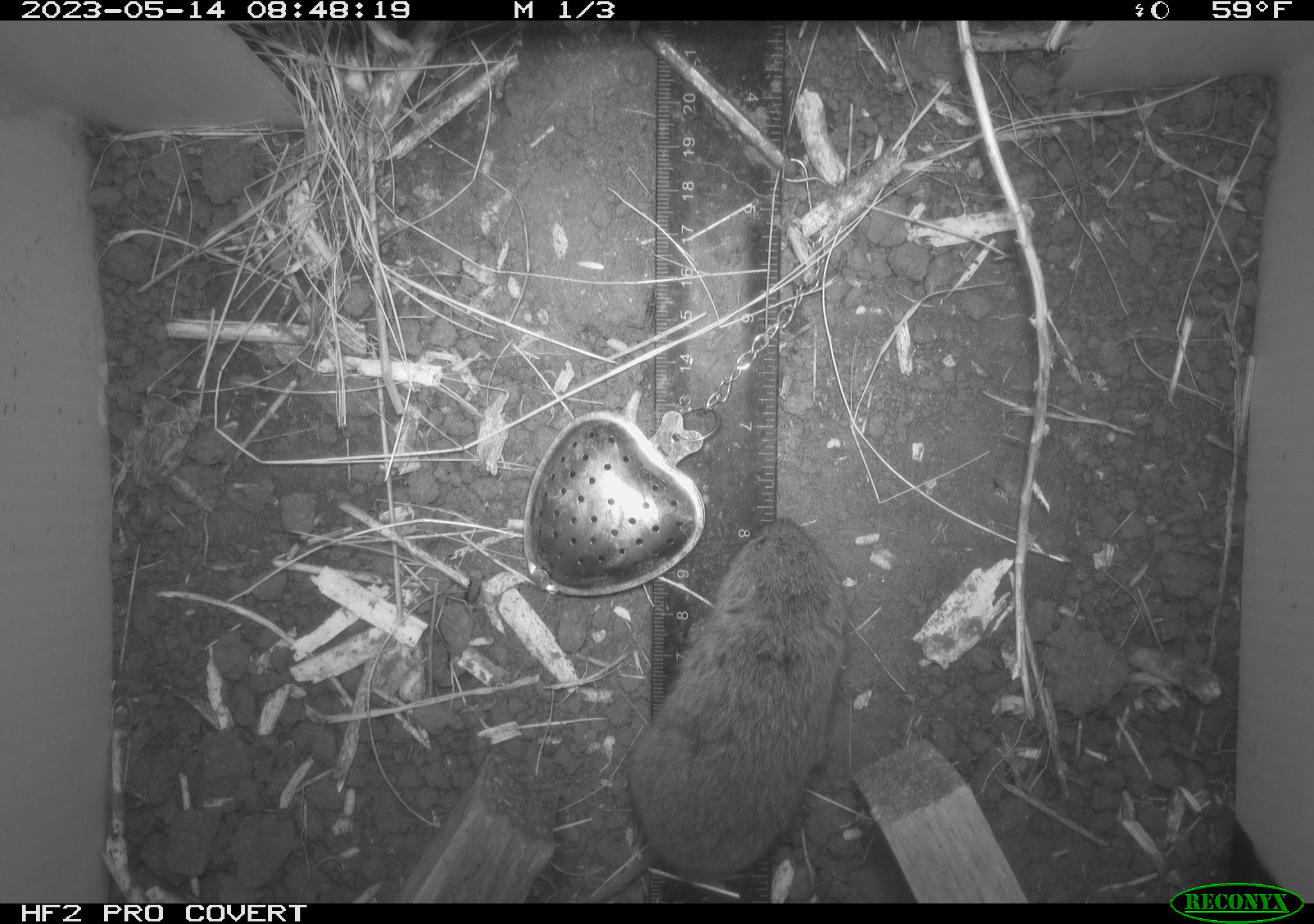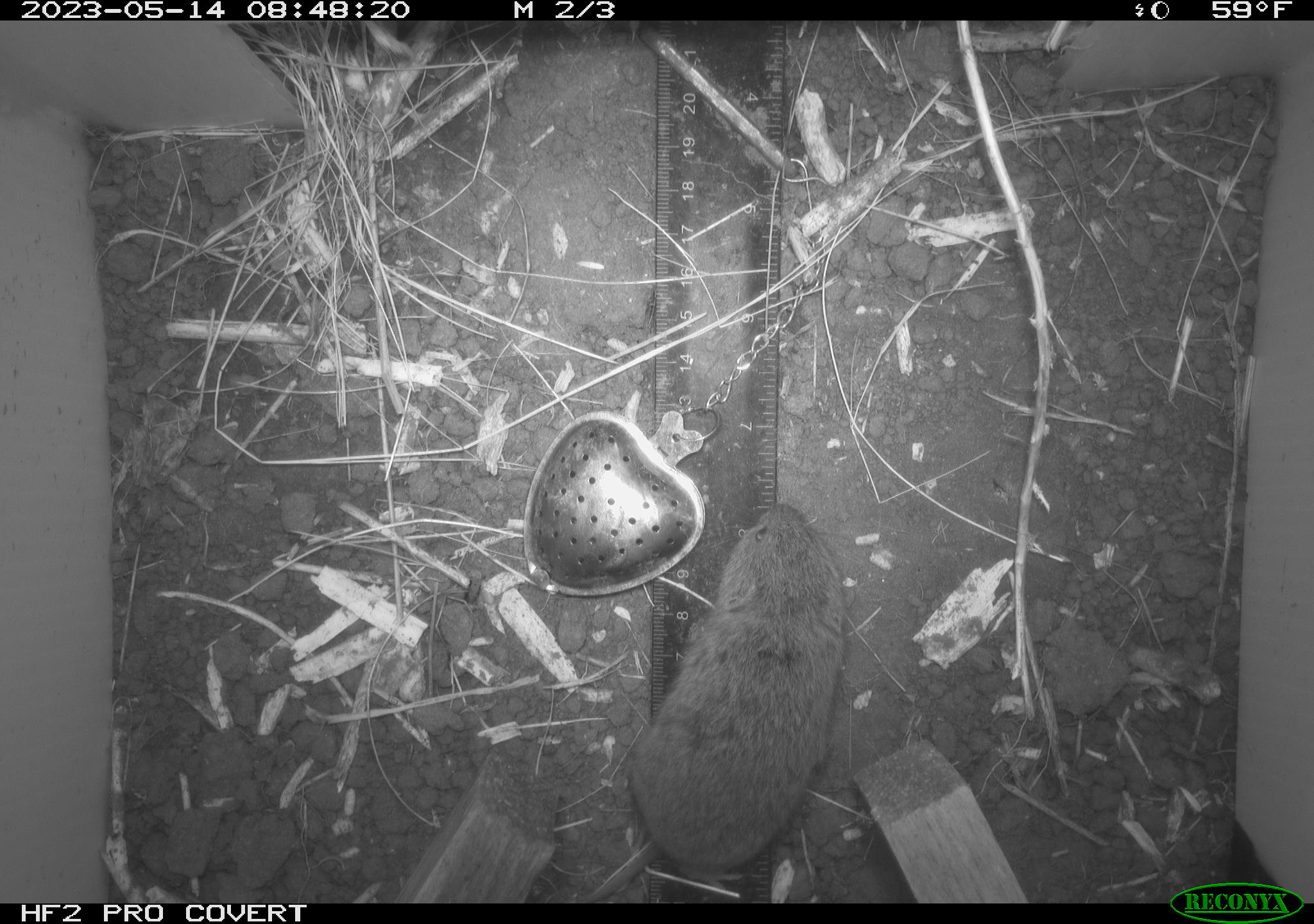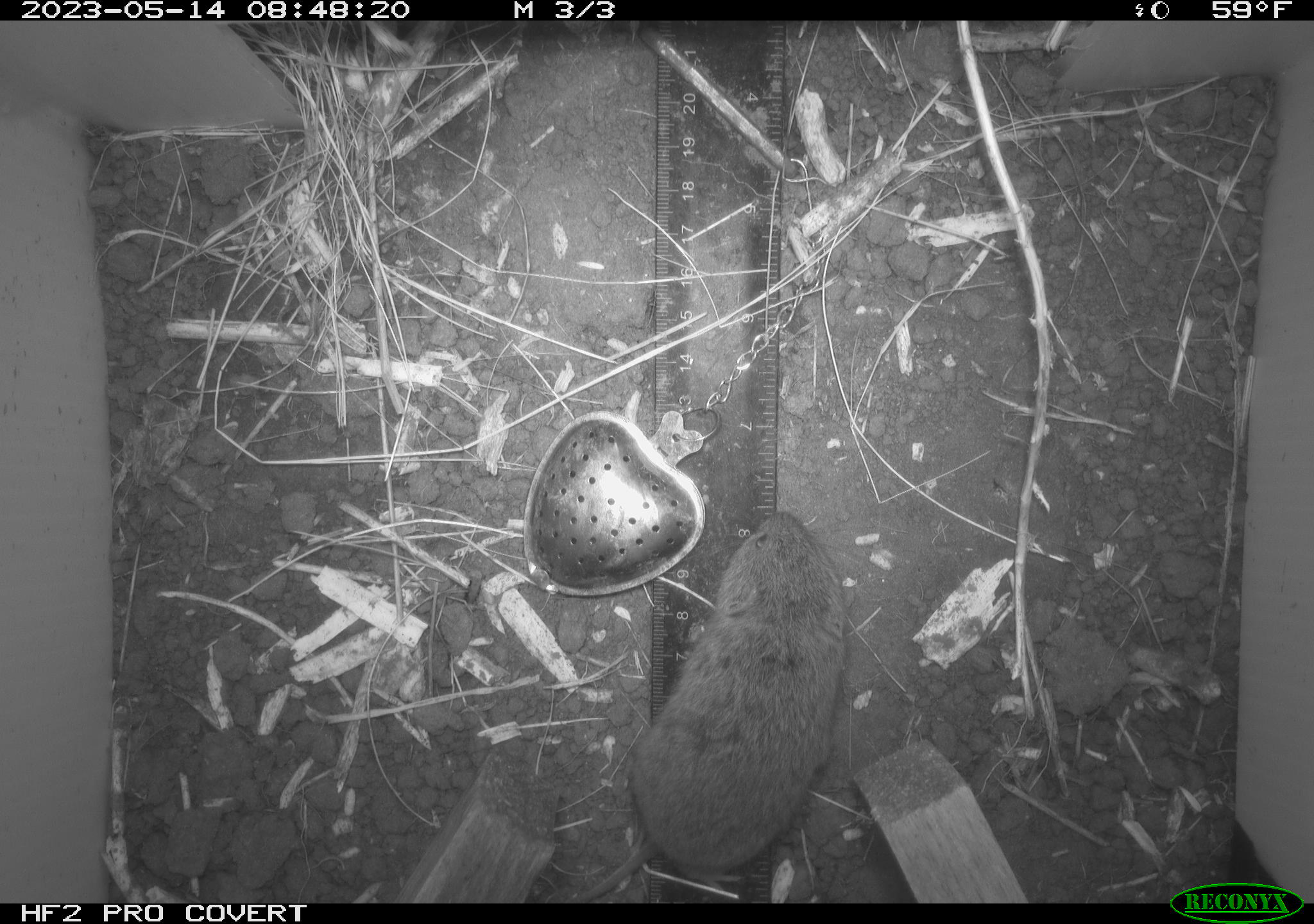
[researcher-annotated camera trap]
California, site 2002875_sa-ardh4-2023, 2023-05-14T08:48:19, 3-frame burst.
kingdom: Animalia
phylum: Chordata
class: Mammalia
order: Rodentia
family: Cricetidae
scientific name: Arvicolinae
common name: voles, lemmings, and muskrats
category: arvicolinae subfamily